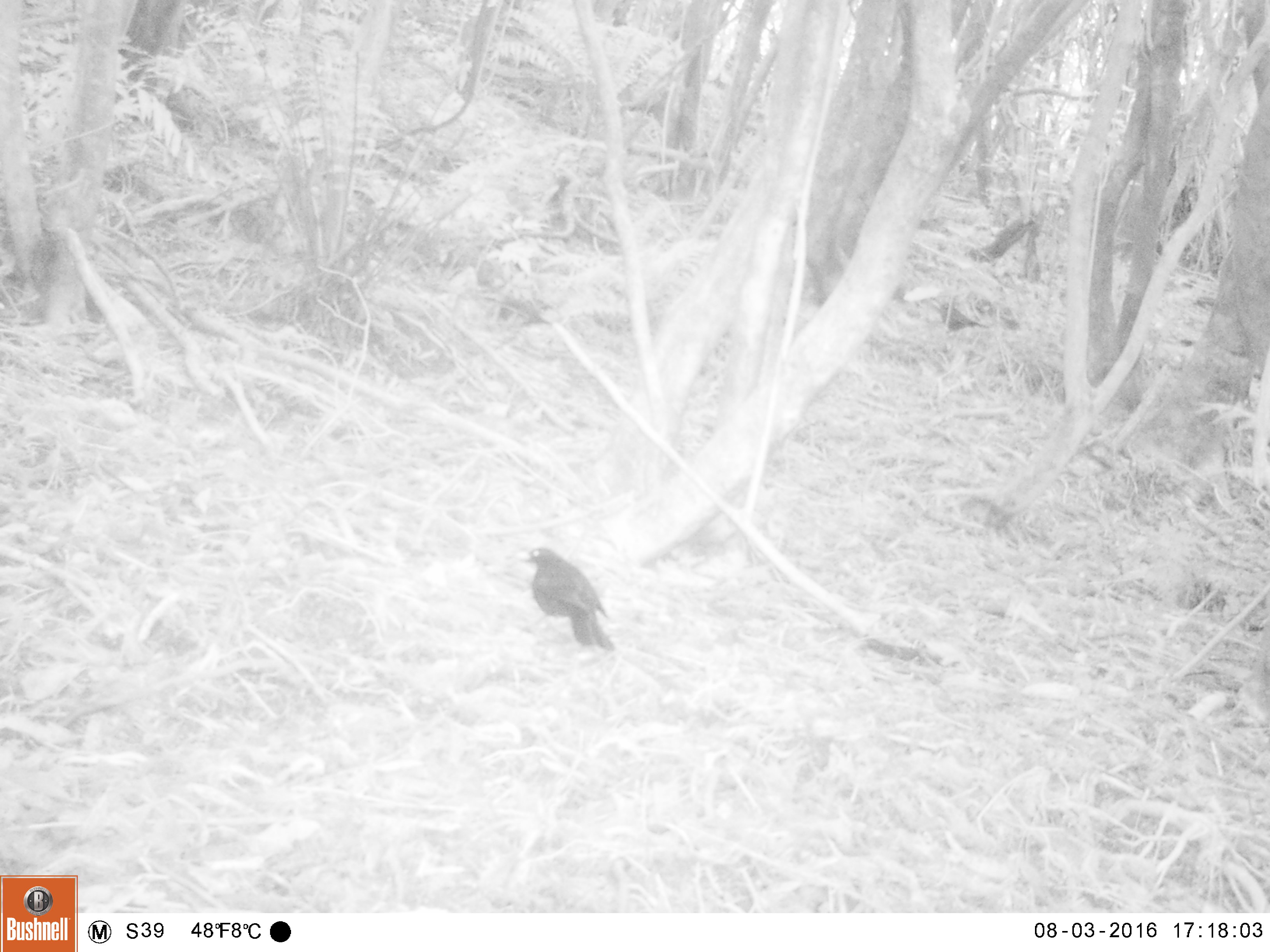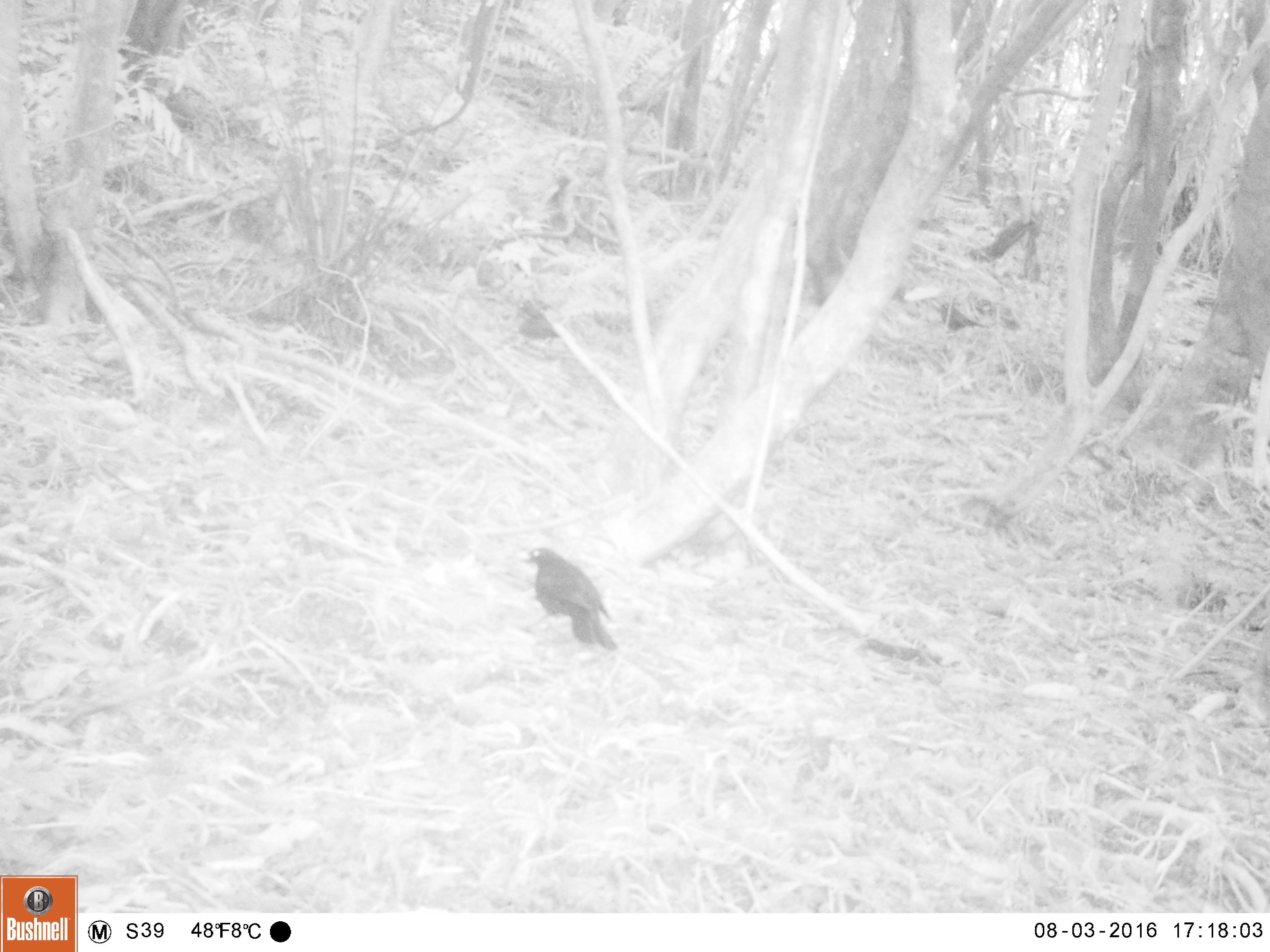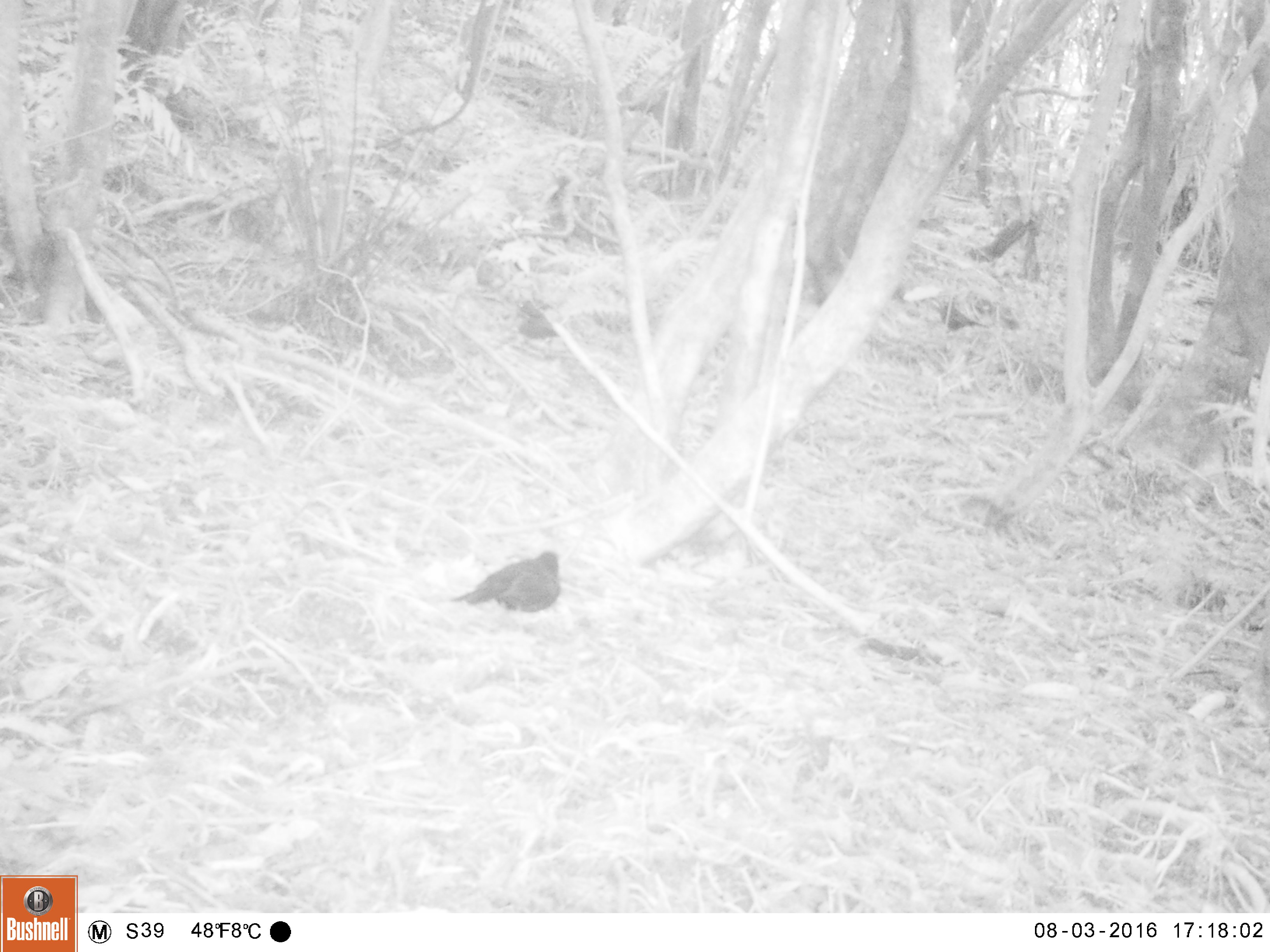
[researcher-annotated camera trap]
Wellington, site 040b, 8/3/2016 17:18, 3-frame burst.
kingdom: Animalia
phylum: Chordata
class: Aves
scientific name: Aves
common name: bird